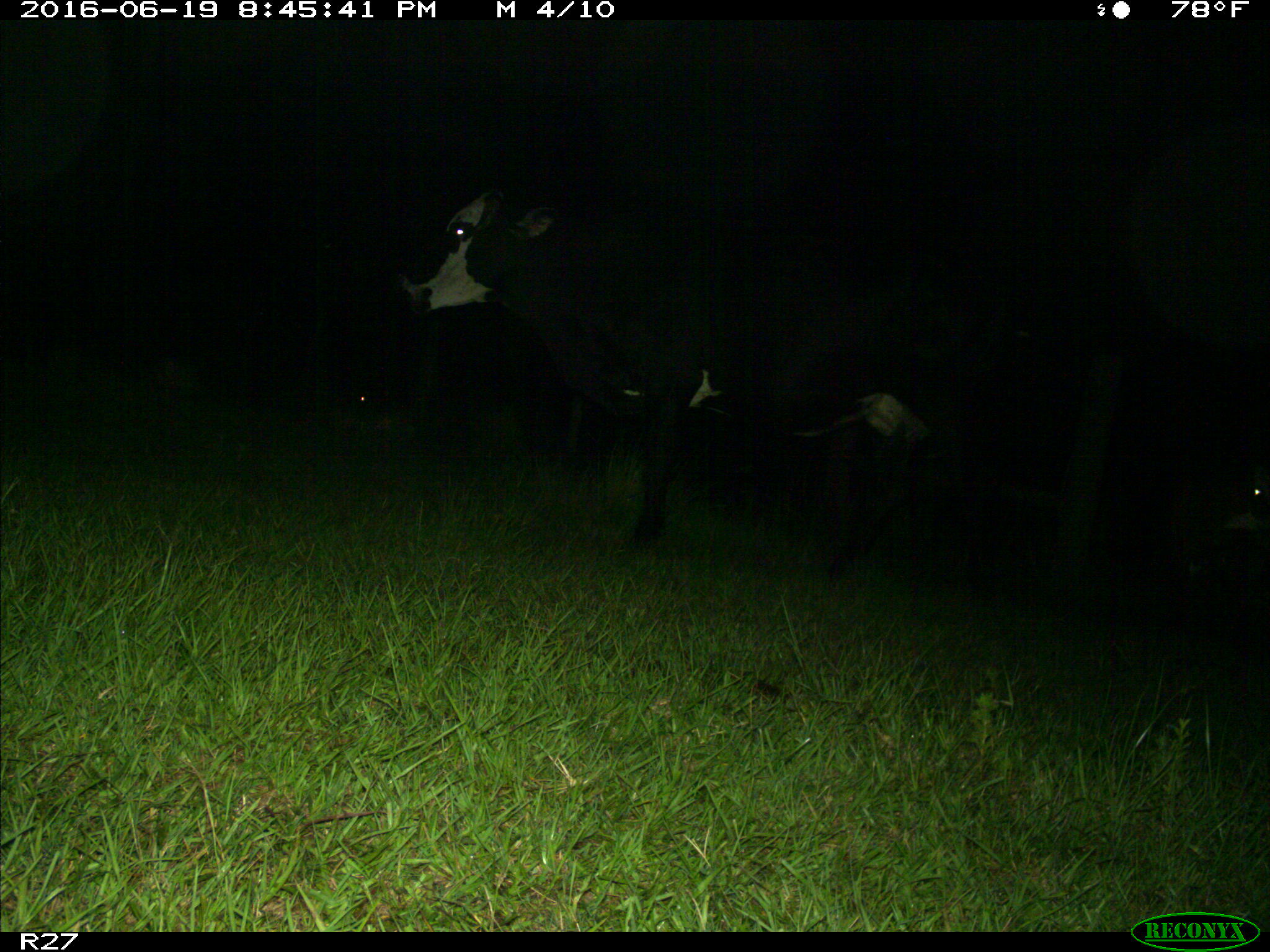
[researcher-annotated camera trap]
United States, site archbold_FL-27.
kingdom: Animalia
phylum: Chordata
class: Mammalia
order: Artiodactyla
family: Bovidae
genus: Bos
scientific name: Bos taurus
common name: domestic cow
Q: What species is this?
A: Bos taurus (domestic cow).